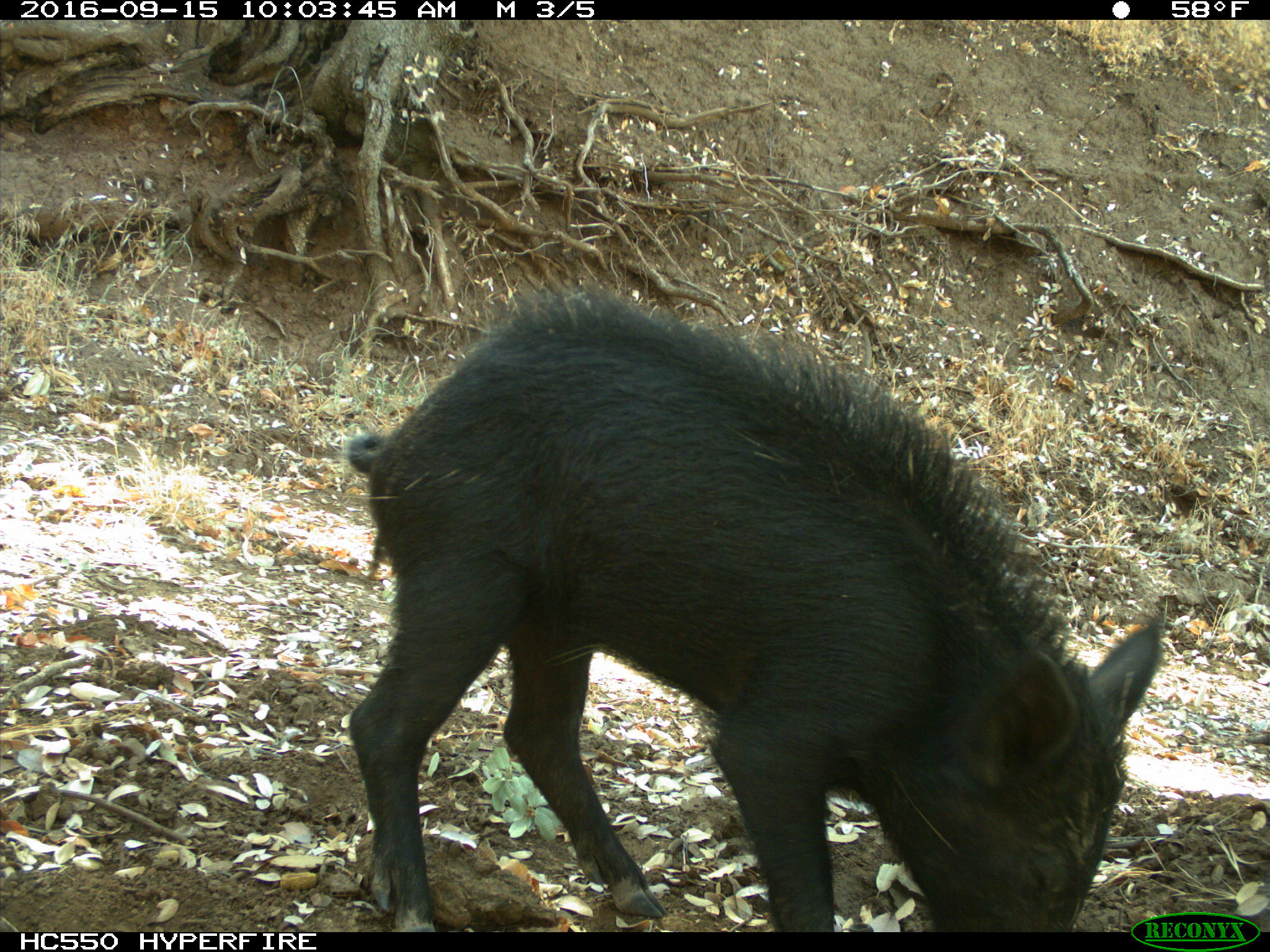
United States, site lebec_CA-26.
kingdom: Animalia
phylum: Chordata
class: Mammalia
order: Artiodactyla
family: Suidae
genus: Sus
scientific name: Sus scrofa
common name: wild boar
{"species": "Sus scrofa (wild boar)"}